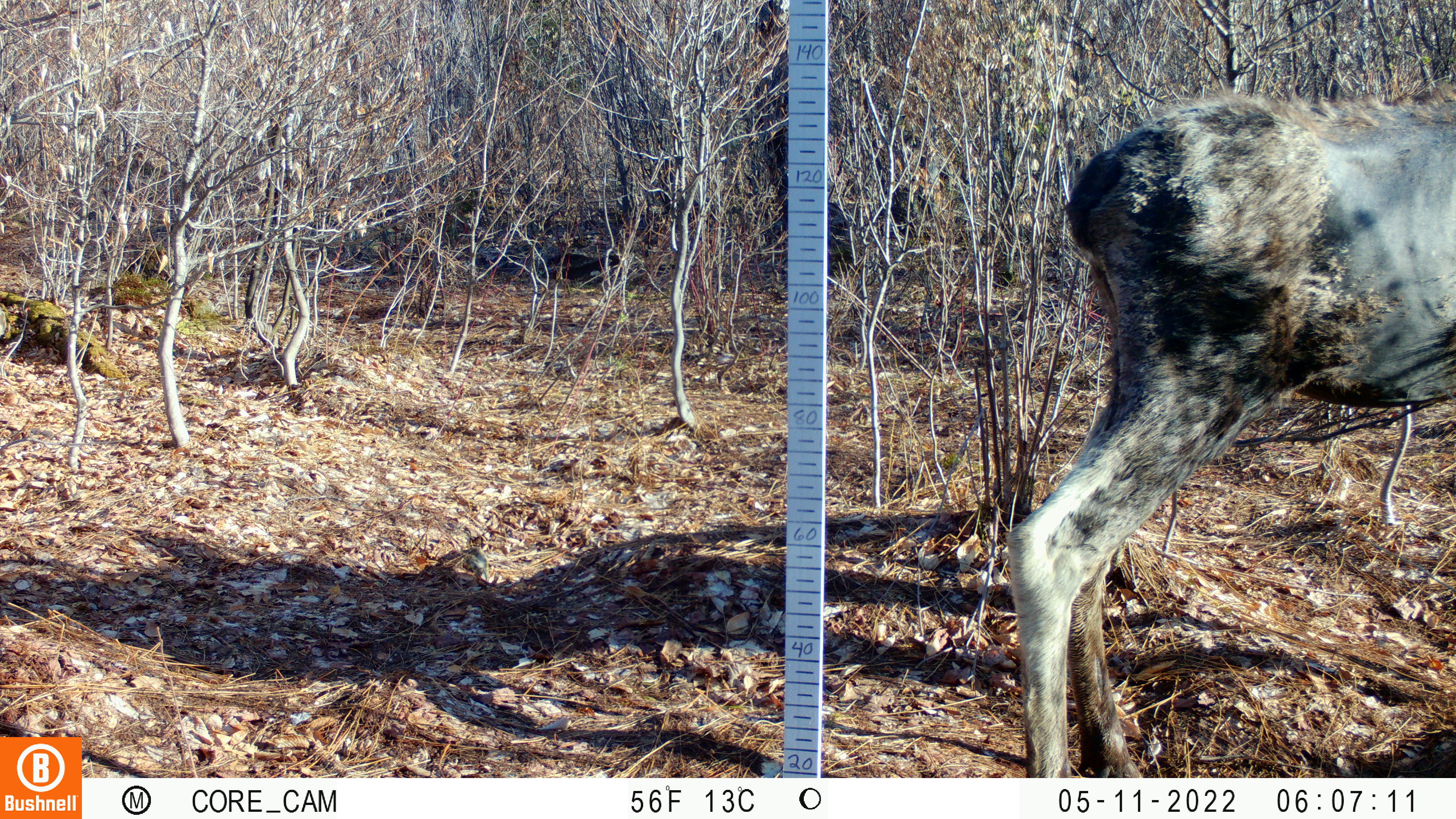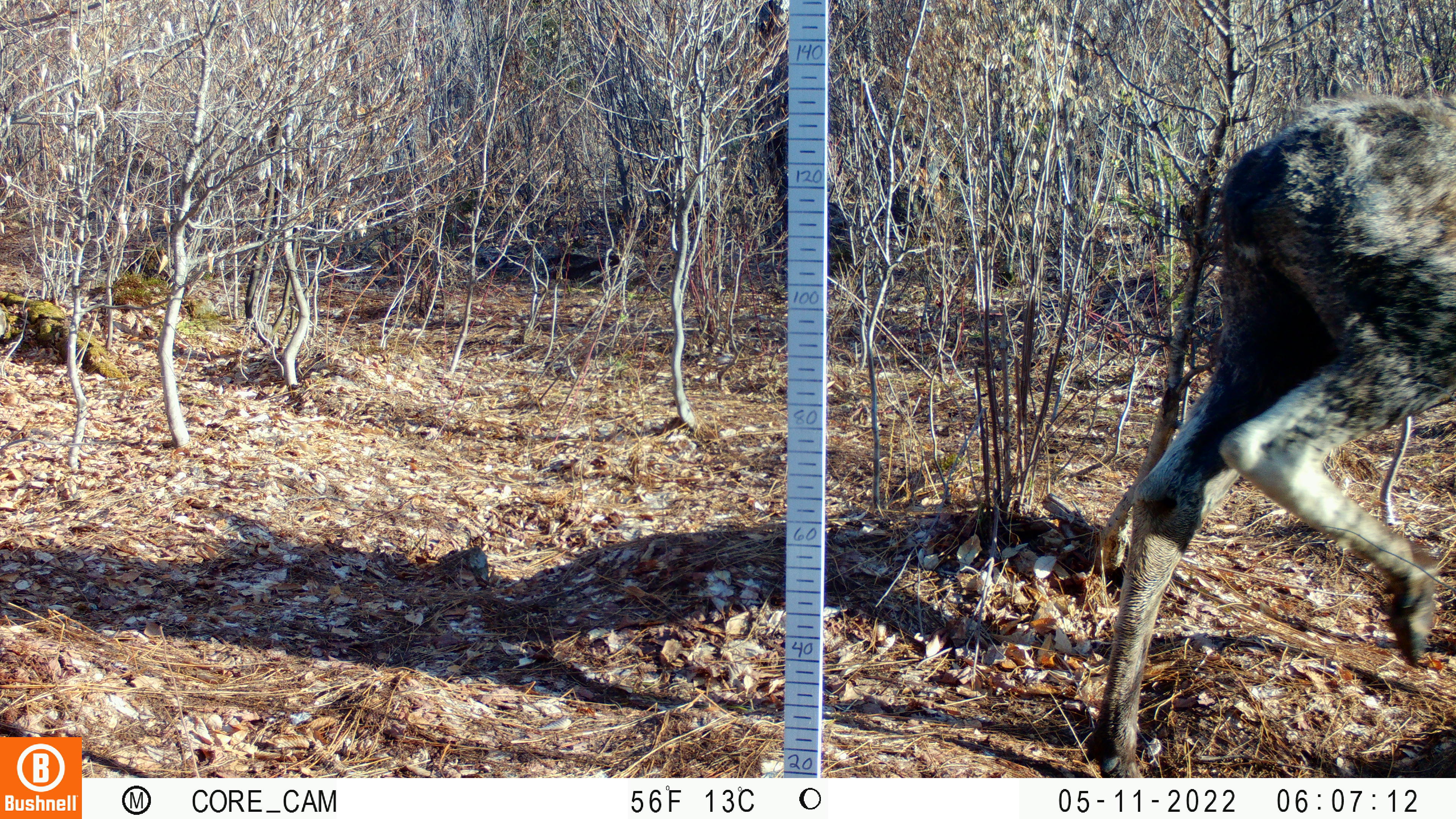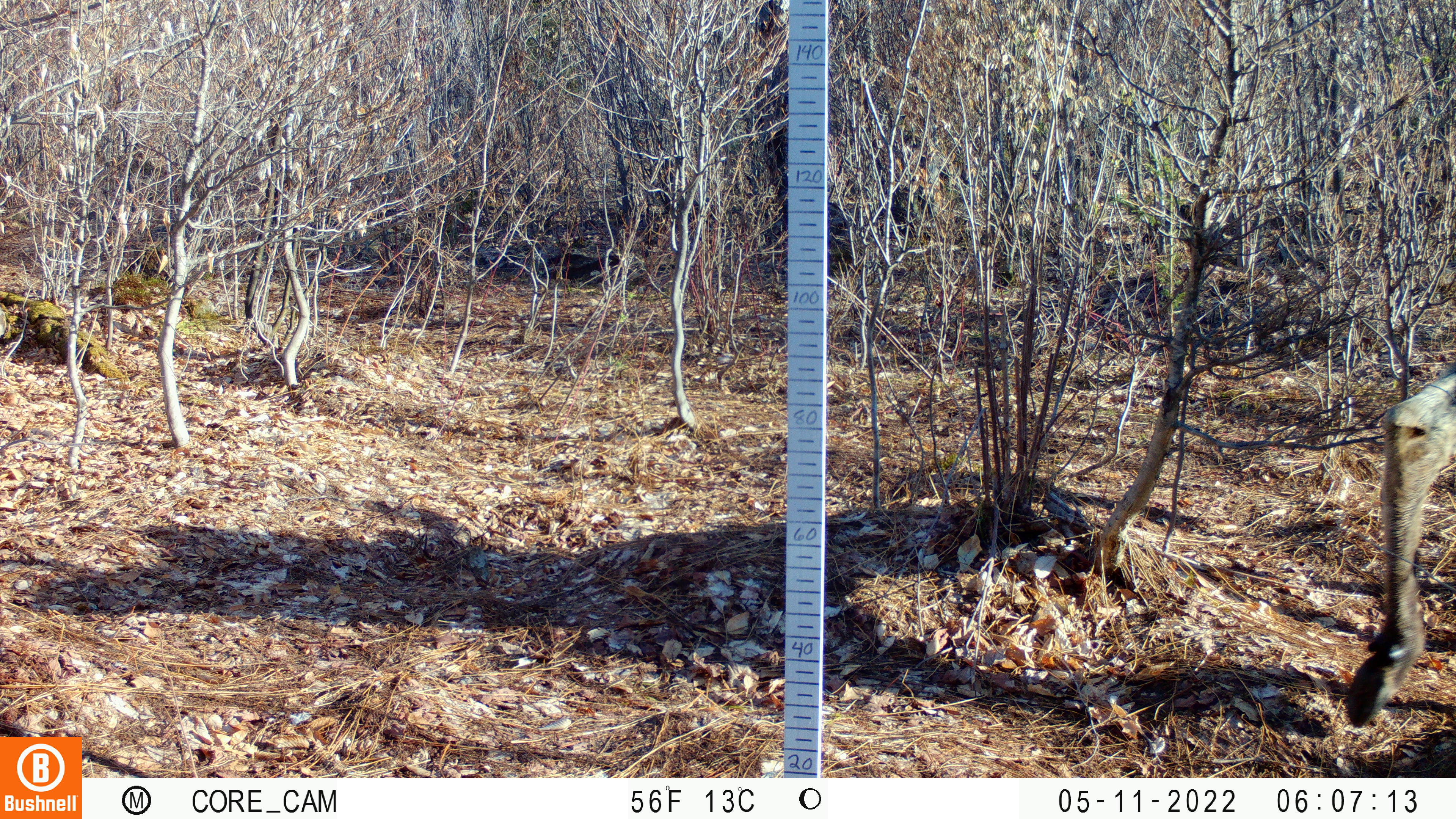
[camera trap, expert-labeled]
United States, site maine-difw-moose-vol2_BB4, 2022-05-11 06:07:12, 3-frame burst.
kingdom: Animalia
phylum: Chordata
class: Mammalia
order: Artiodactyla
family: Cervidae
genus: Alces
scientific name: Alces alces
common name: moose